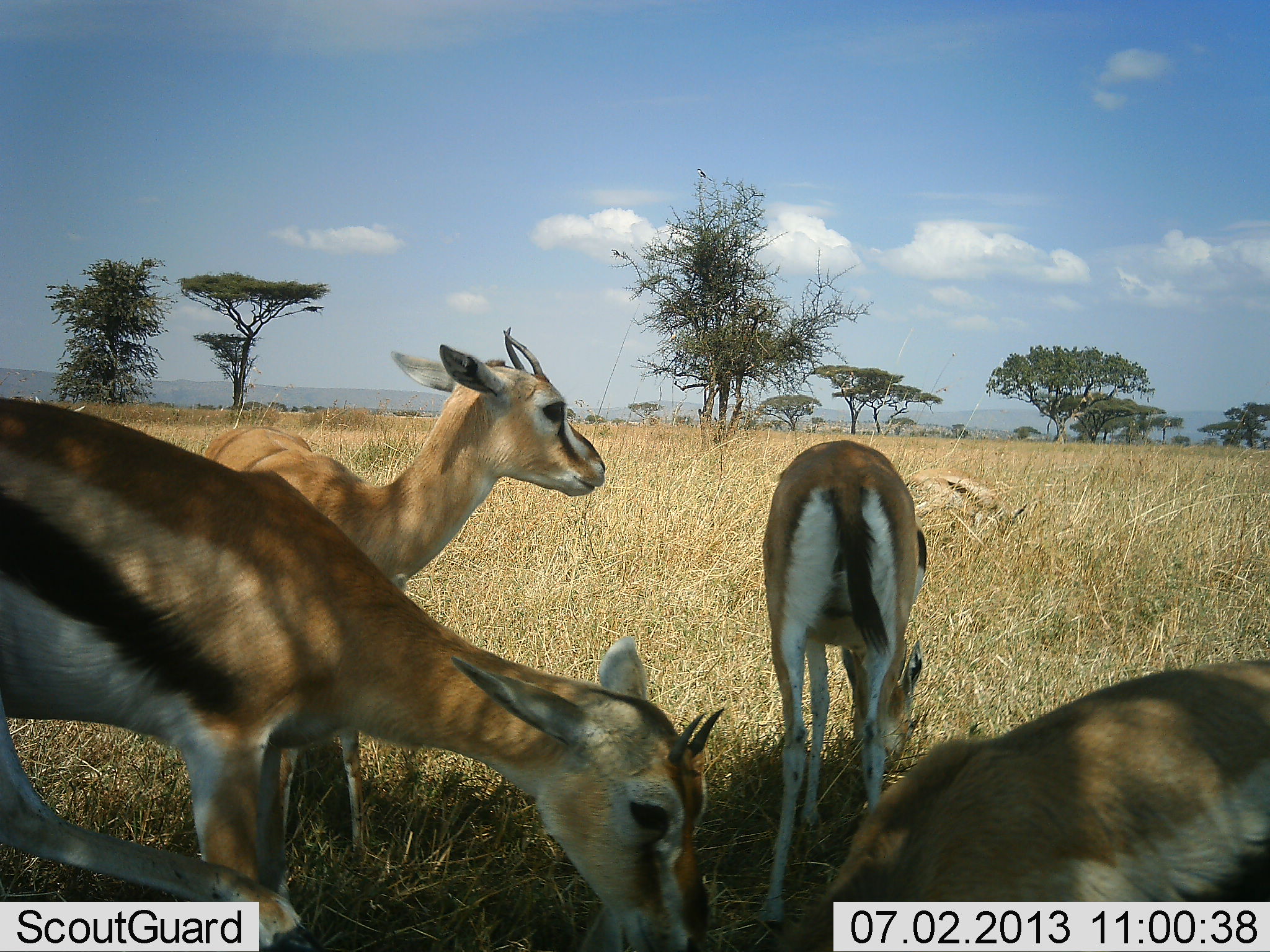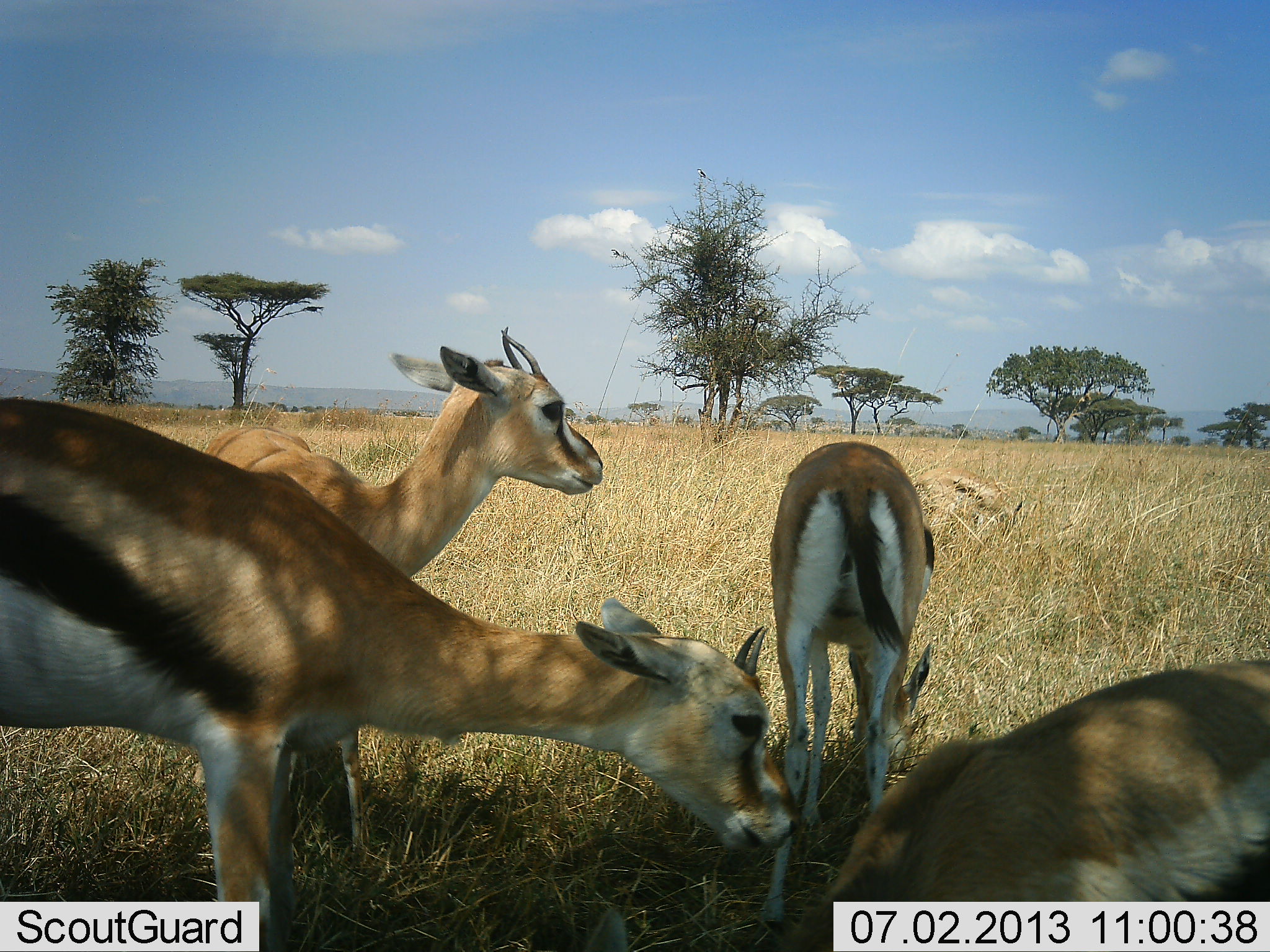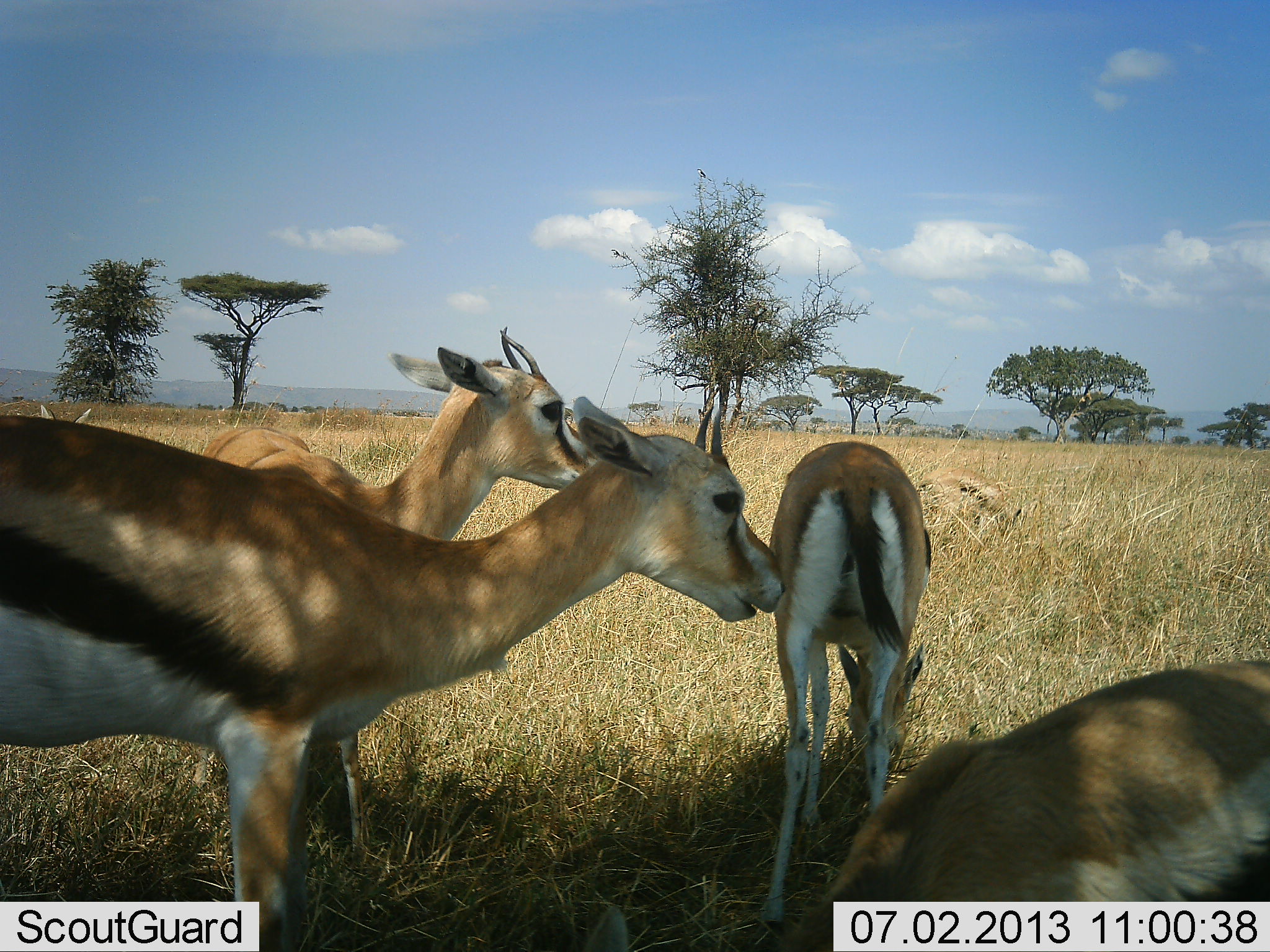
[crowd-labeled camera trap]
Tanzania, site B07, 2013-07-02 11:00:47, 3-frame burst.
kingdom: Animalia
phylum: Chordata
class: Mammalia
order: Artiodactyla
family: Bovidae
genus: Eudorcas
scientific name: Eudorcas thomsonii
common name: thomson's gazelle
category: gazellethomsons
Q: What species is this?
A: Gazellethomsons (thomson's gazelle) (Eudorcas thomsonii).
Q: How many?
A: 5.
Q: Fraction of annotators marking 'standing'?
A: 90%.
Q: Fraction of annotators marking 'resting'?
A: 10%.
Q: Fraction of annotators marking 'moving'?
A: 0%.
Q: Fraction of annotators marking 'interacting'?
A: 0%.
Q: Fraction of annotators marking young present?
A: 10%.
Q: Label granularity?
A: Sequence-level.